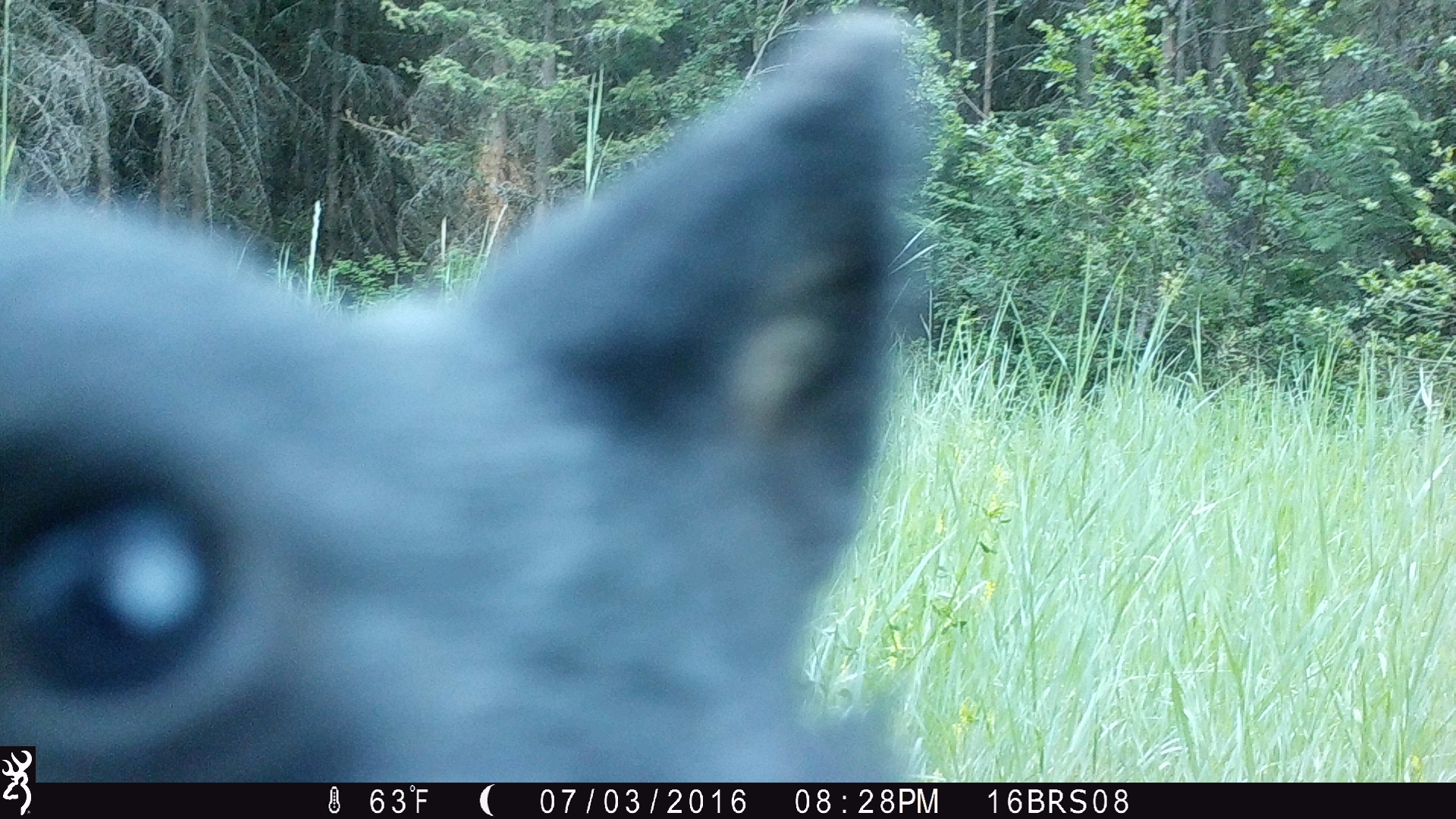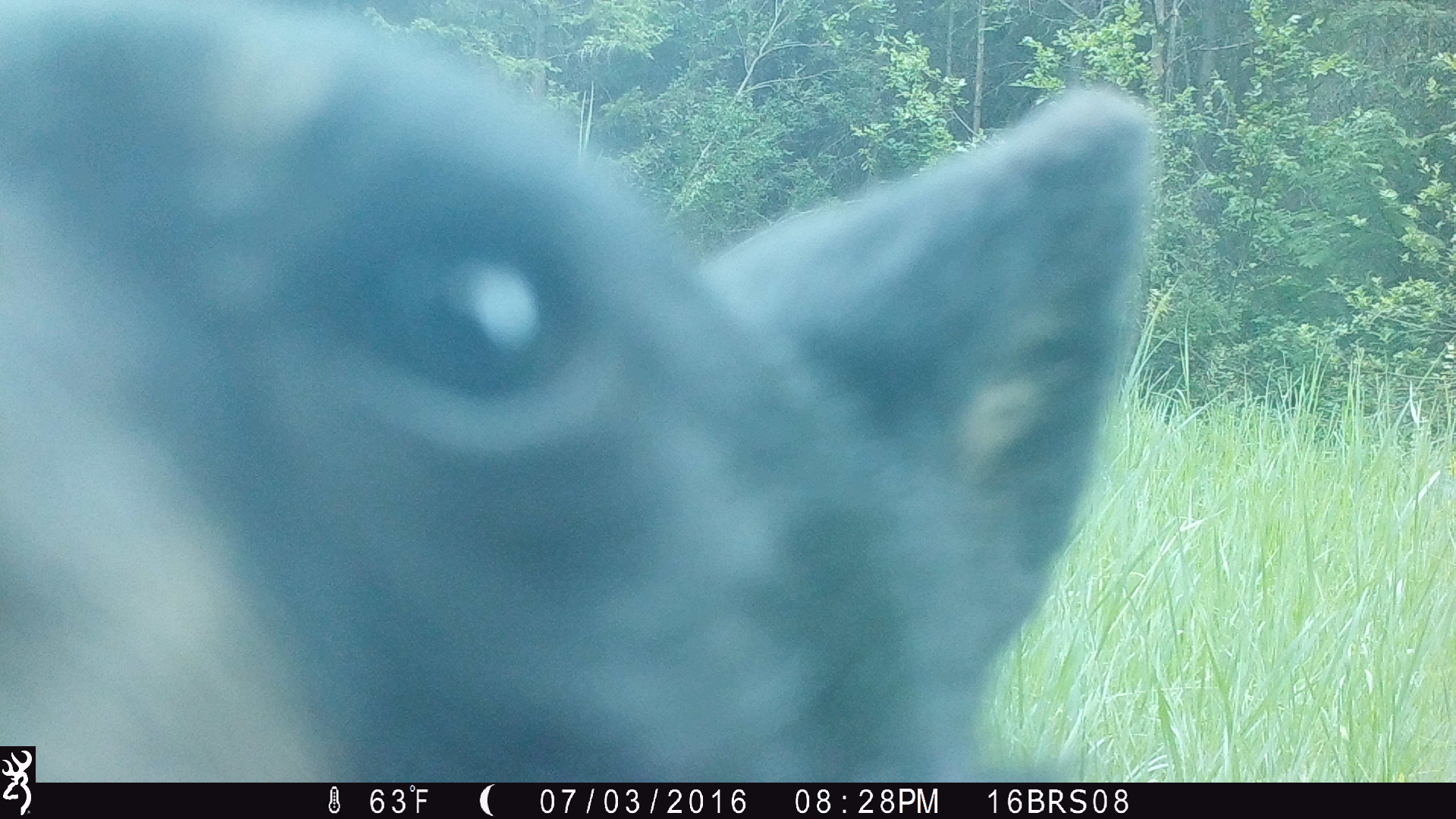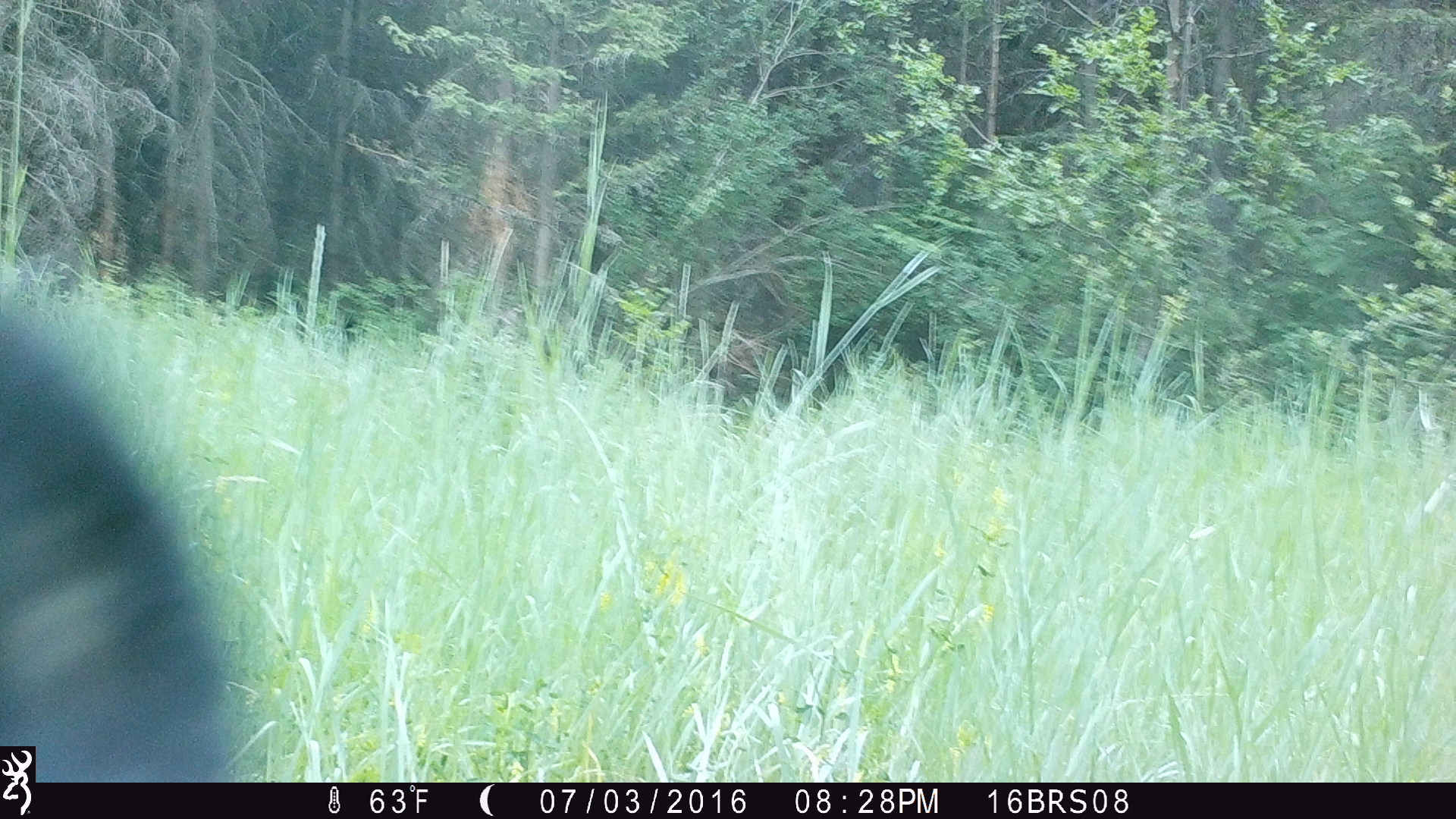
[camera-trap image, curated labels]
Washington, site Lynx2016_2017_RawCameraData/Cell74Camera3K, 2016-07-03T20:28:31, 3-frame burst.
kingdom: Animalia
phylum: Chordata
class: Mammalia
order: Carnivora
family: Ursidae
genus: Ursus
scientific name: Ursus americanus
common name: american black bear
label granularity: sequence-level